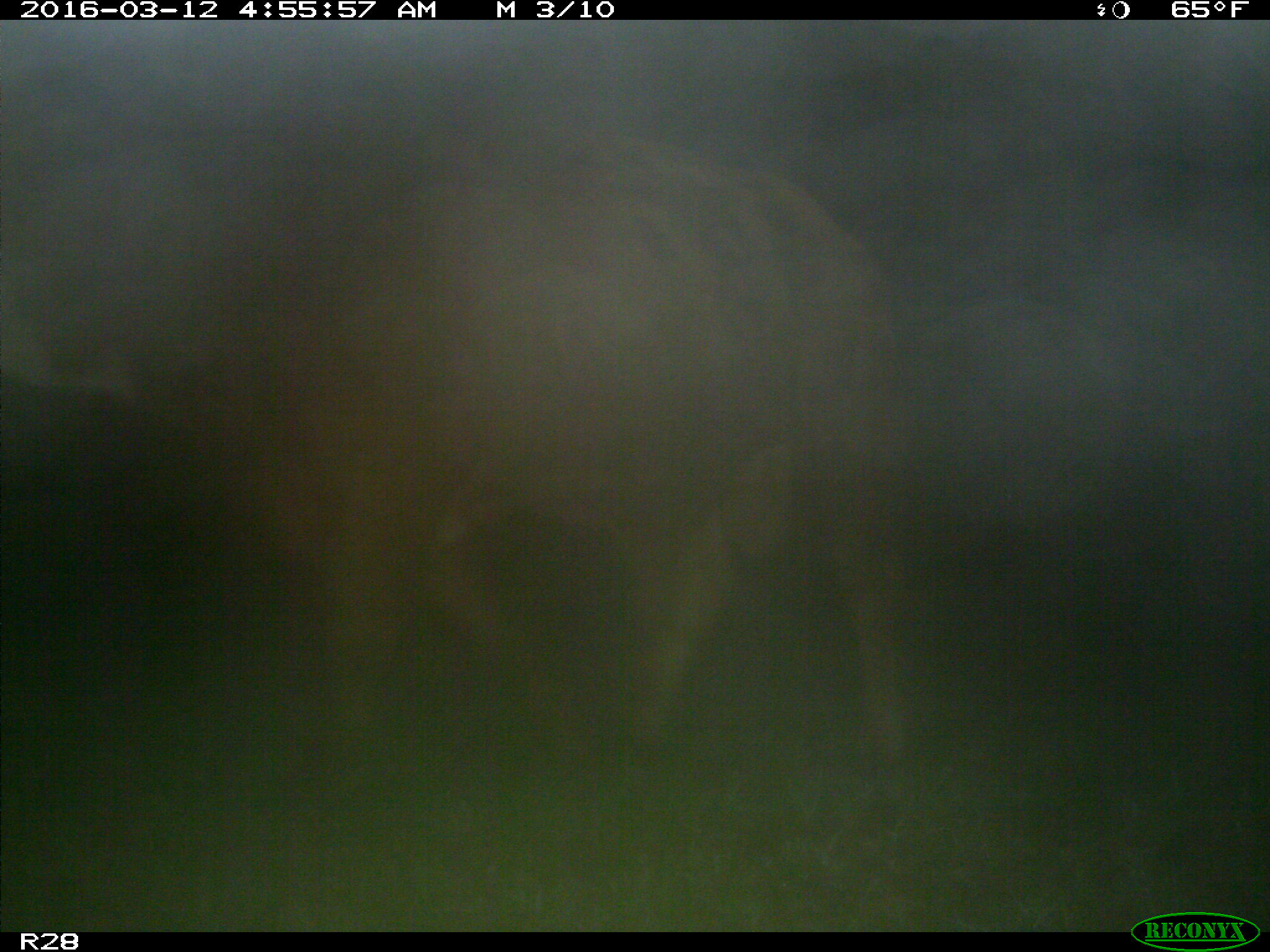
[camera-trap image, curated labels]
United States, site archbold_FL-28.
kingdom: Animalia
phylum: Chordata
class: Mammalia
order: Artiodactyla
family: Bovidae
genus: Bos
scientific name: Bos taurus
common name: domestic cow